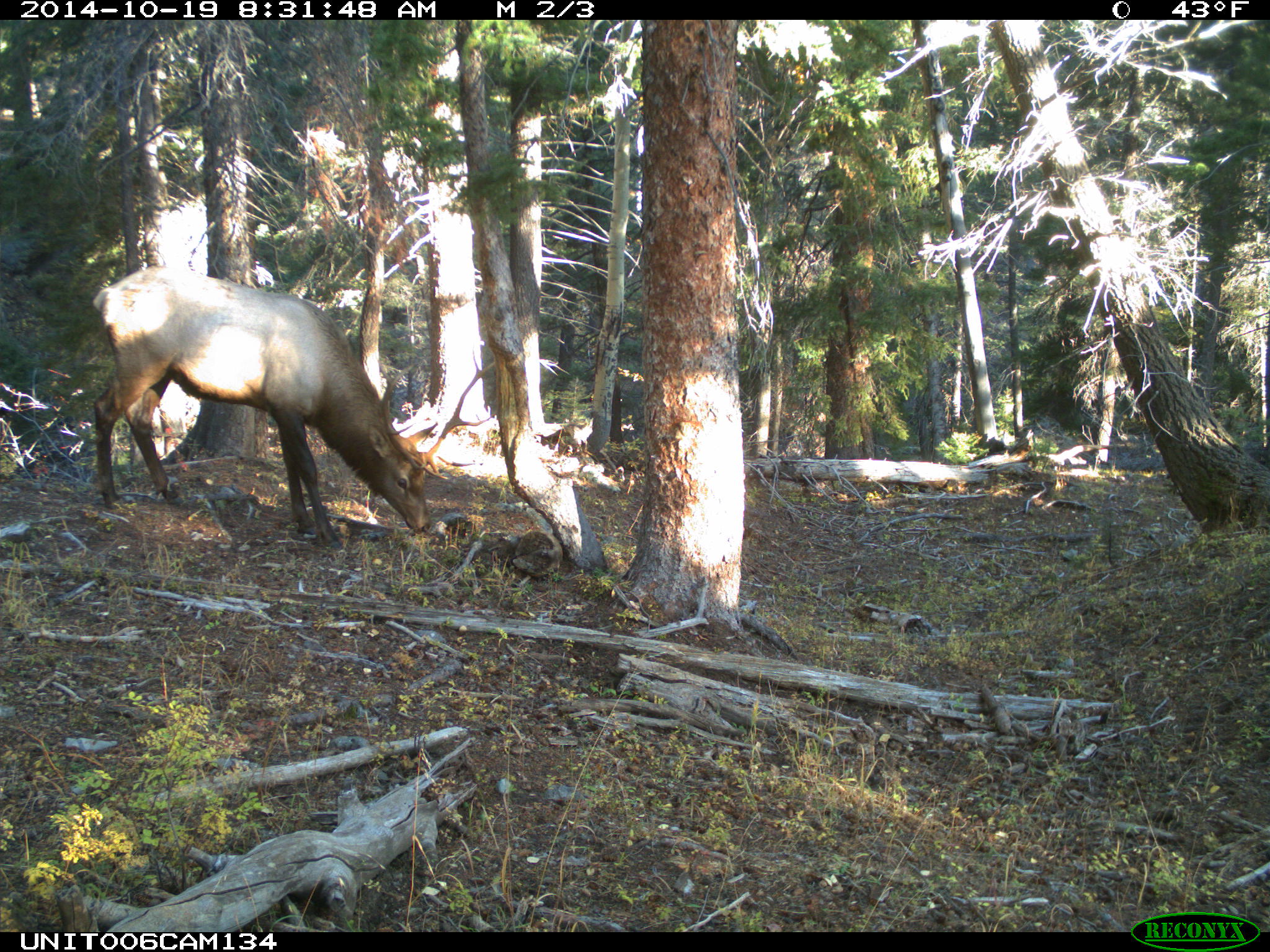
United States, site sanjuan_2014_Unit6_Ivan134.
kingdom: Animalia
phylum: Chordata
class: Mammalia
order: Artiodactyla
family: Cervidae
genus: Cervus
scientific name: Cervus elaphus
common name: red deer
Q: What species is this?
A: Cervus elaphus (red deer).